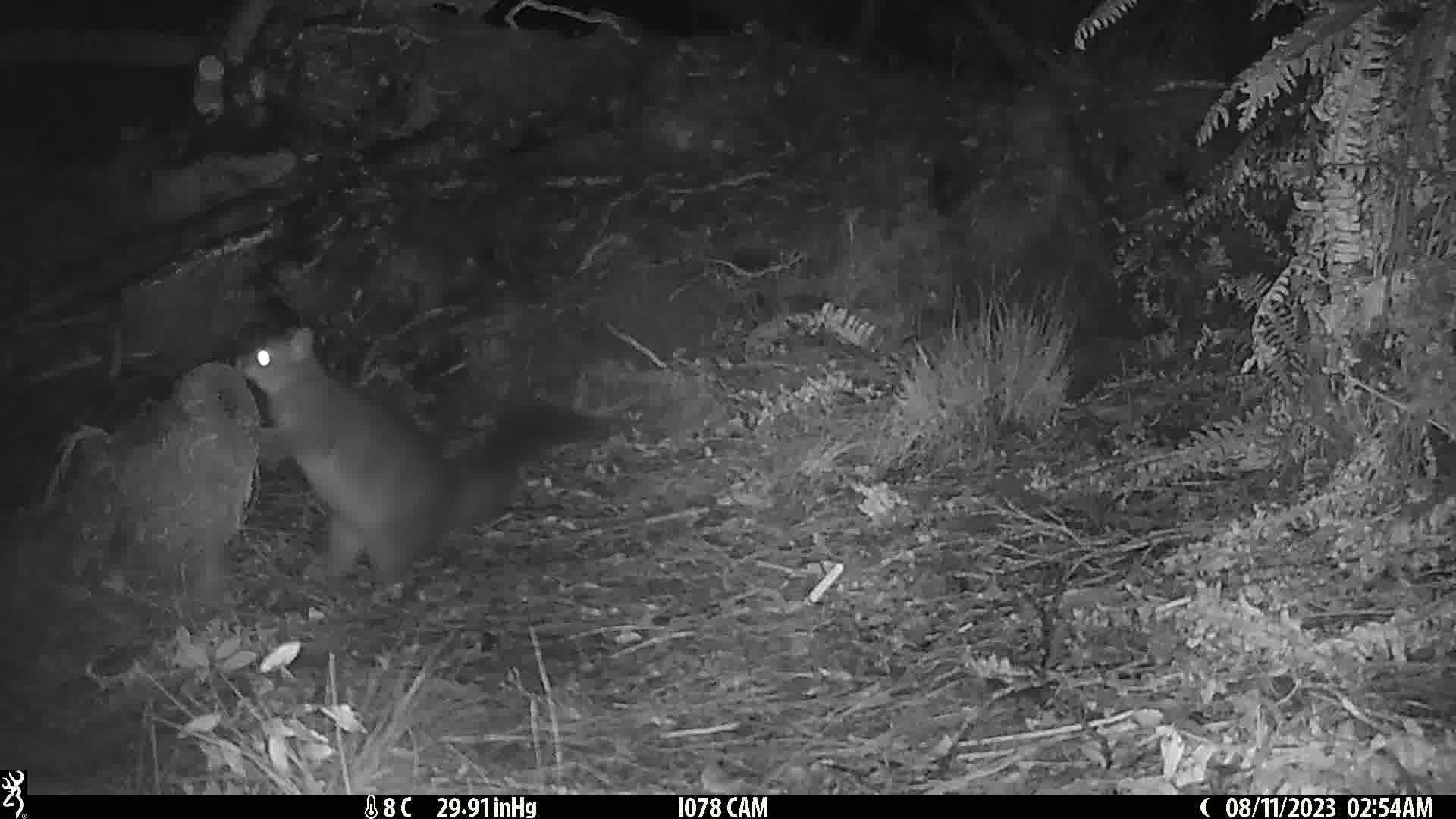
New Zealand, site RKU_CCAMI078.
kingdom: Animalia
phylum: Chordata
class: Mammalia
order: Diprotodontia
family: Phalangeridae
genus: Trichosurus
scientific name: Trichosurus vulpecula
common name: common brushtail possum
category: possum